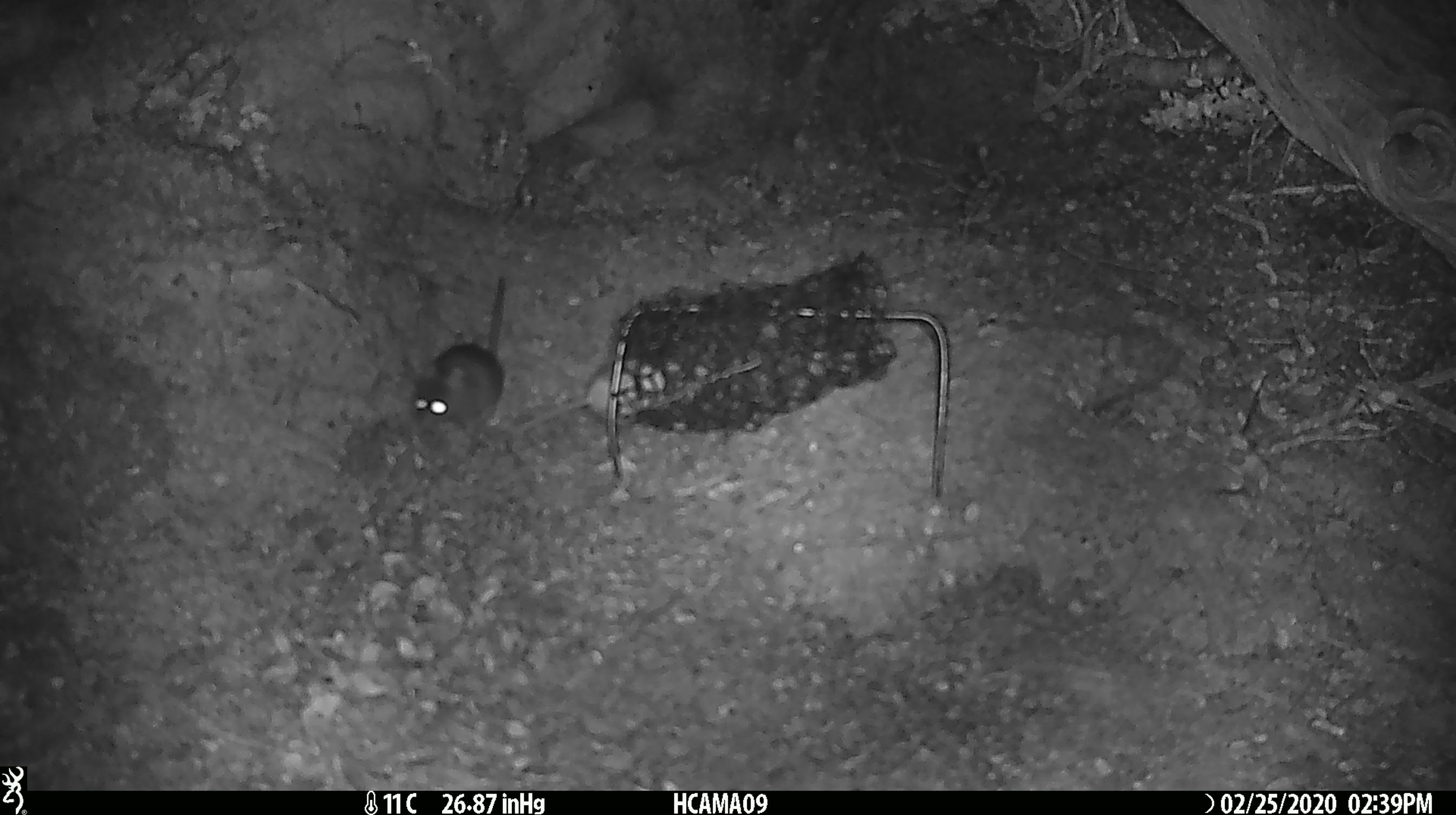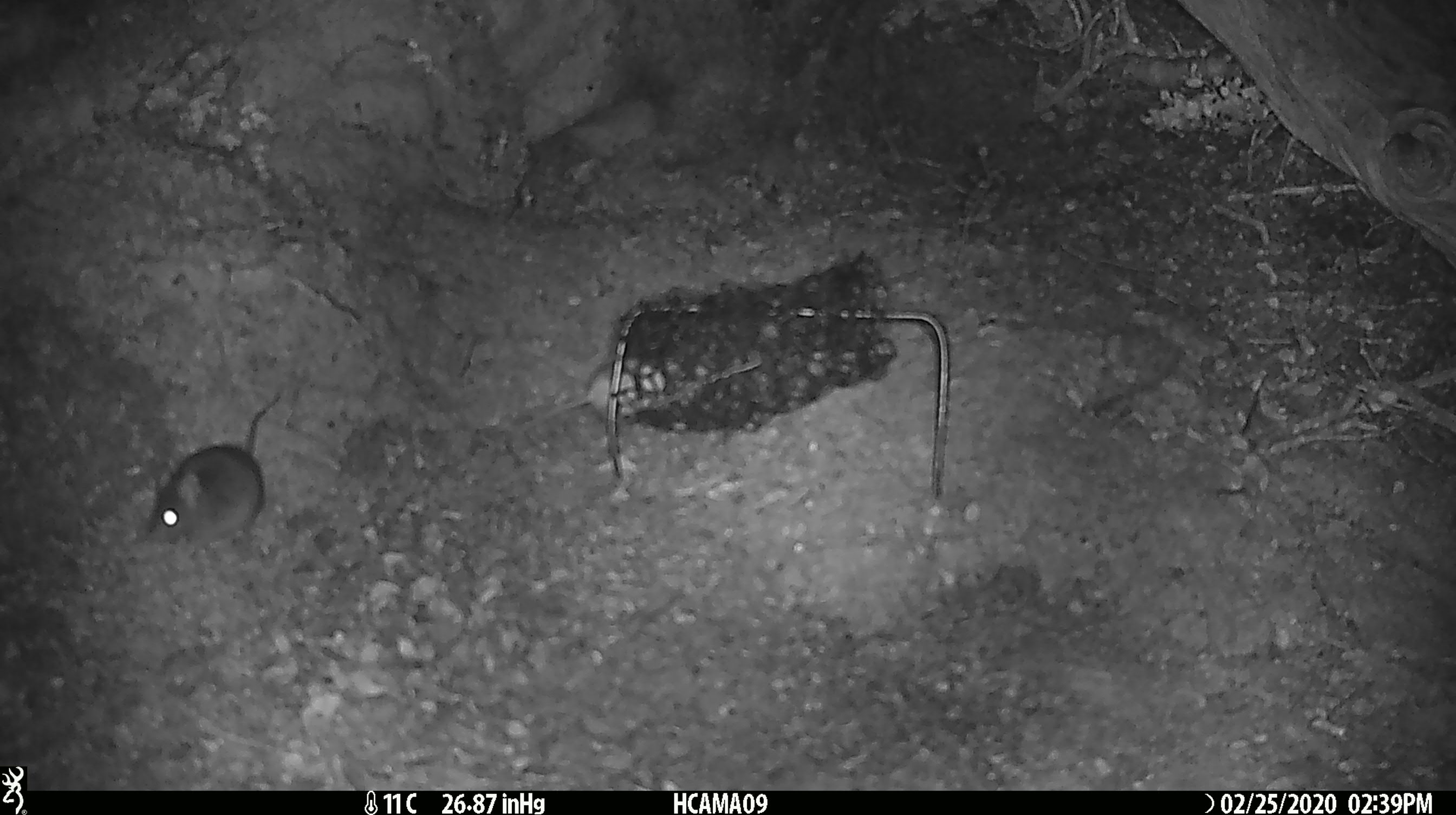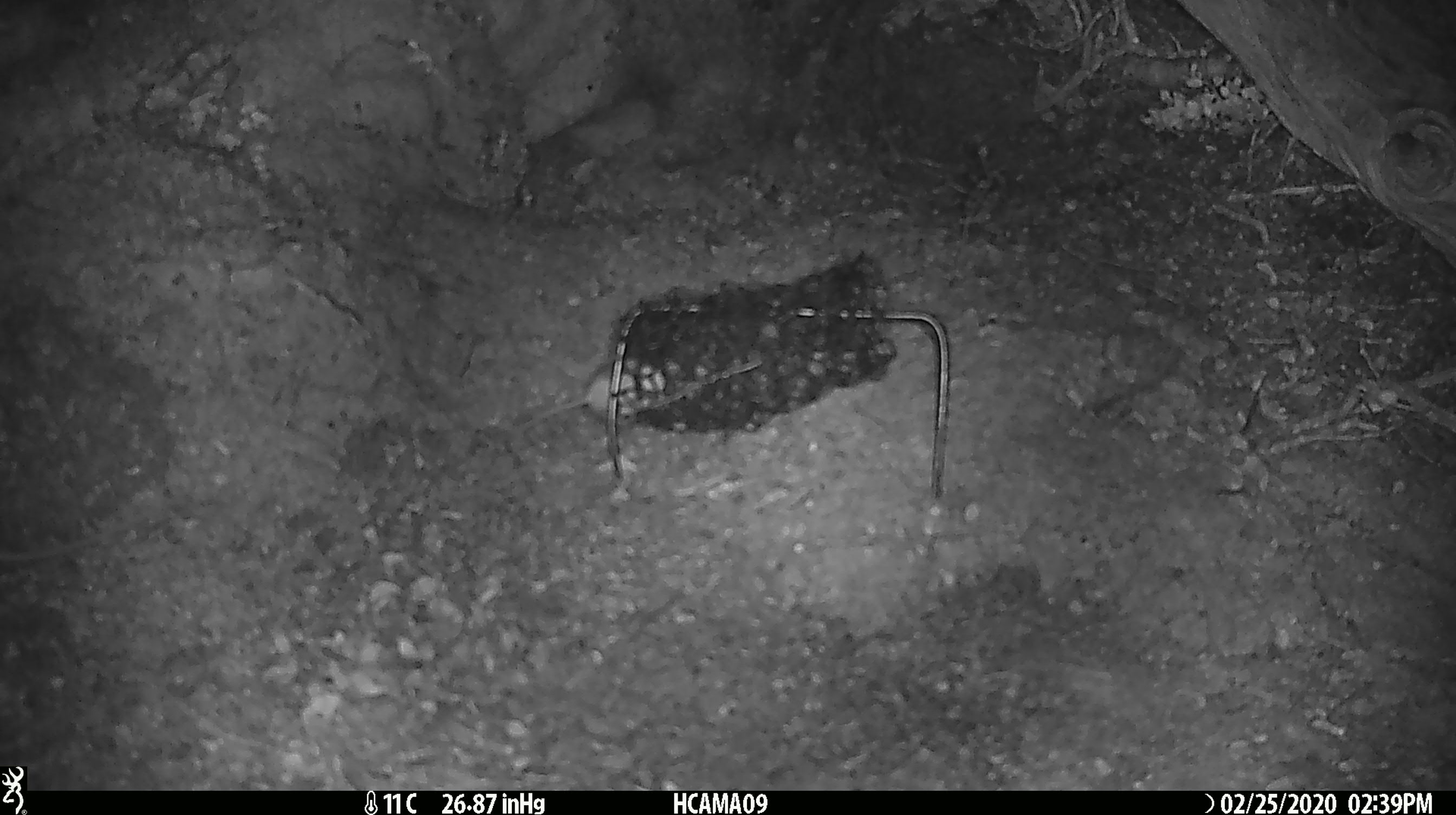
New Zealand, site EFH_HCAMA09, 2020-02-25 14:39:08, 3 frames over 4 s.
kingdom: Animalia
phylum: Chordata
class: Mammalia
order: Rodentia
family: Muridae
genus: Mus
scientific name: Mus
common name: mouse